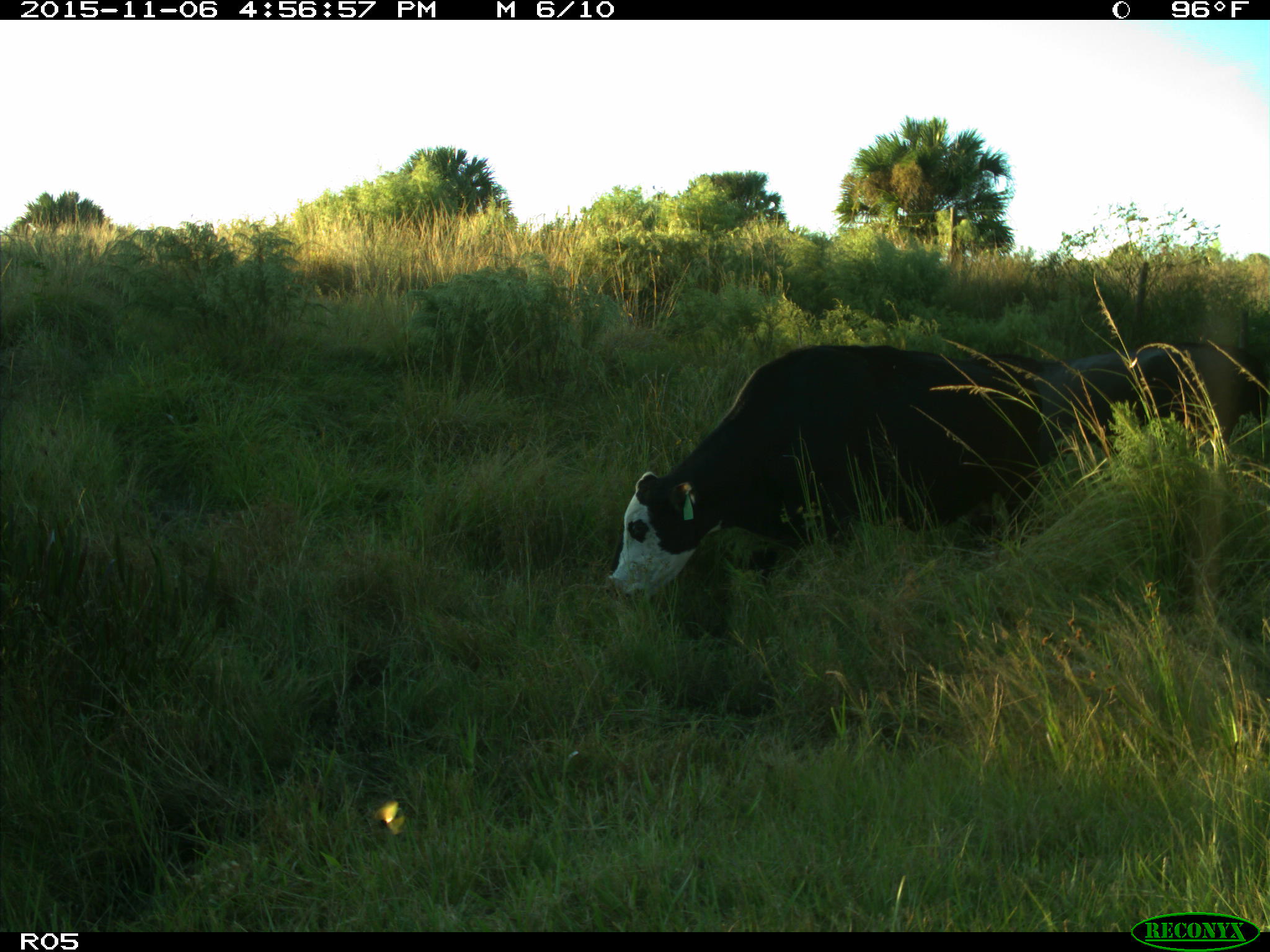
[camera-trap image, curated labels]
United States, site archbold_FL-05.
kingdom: Animalia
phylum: Chordata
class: Mammalia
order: Artiodactyla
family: Bovidae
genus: Bos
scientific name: Bos taurus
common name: domestic cow